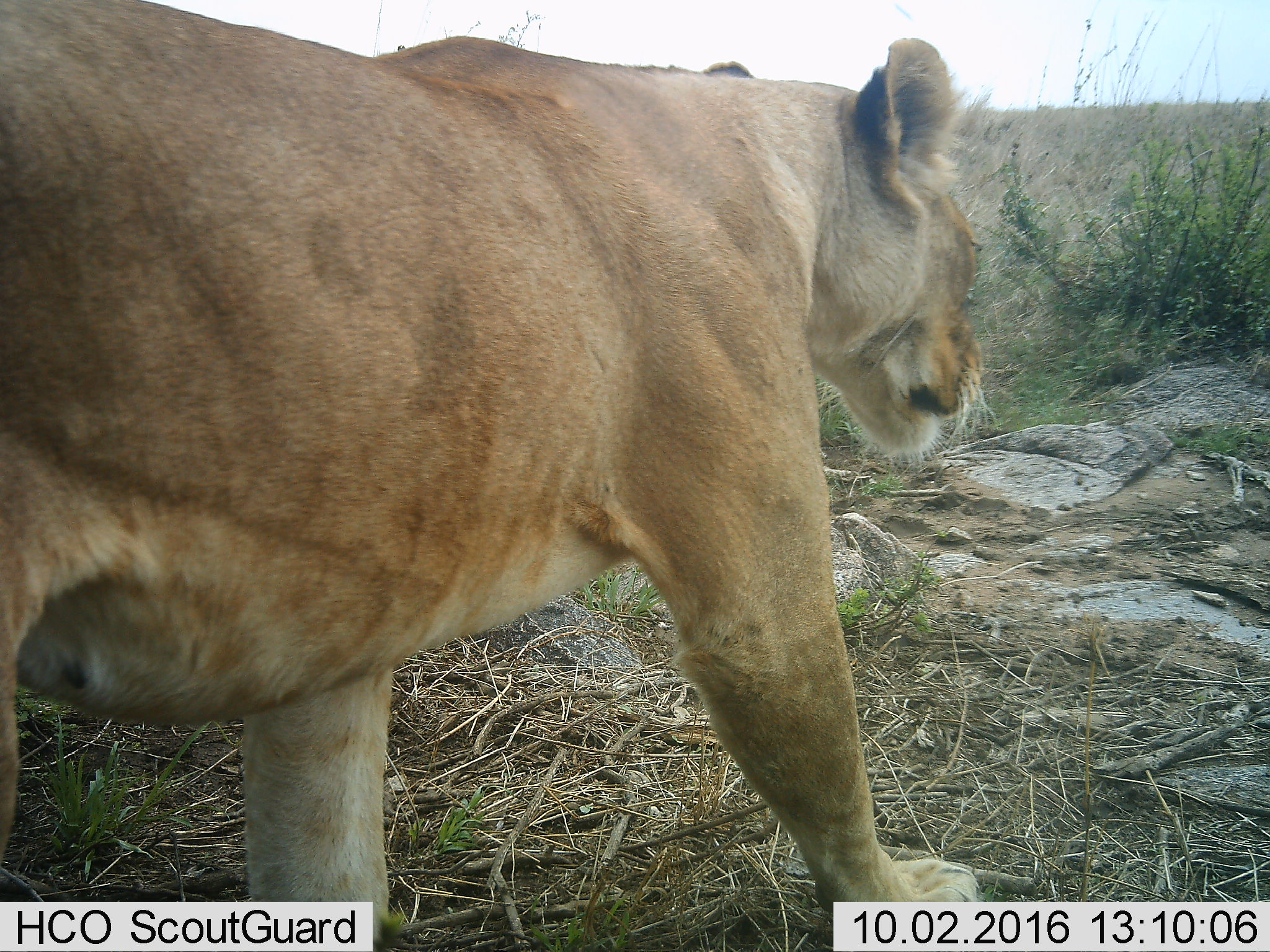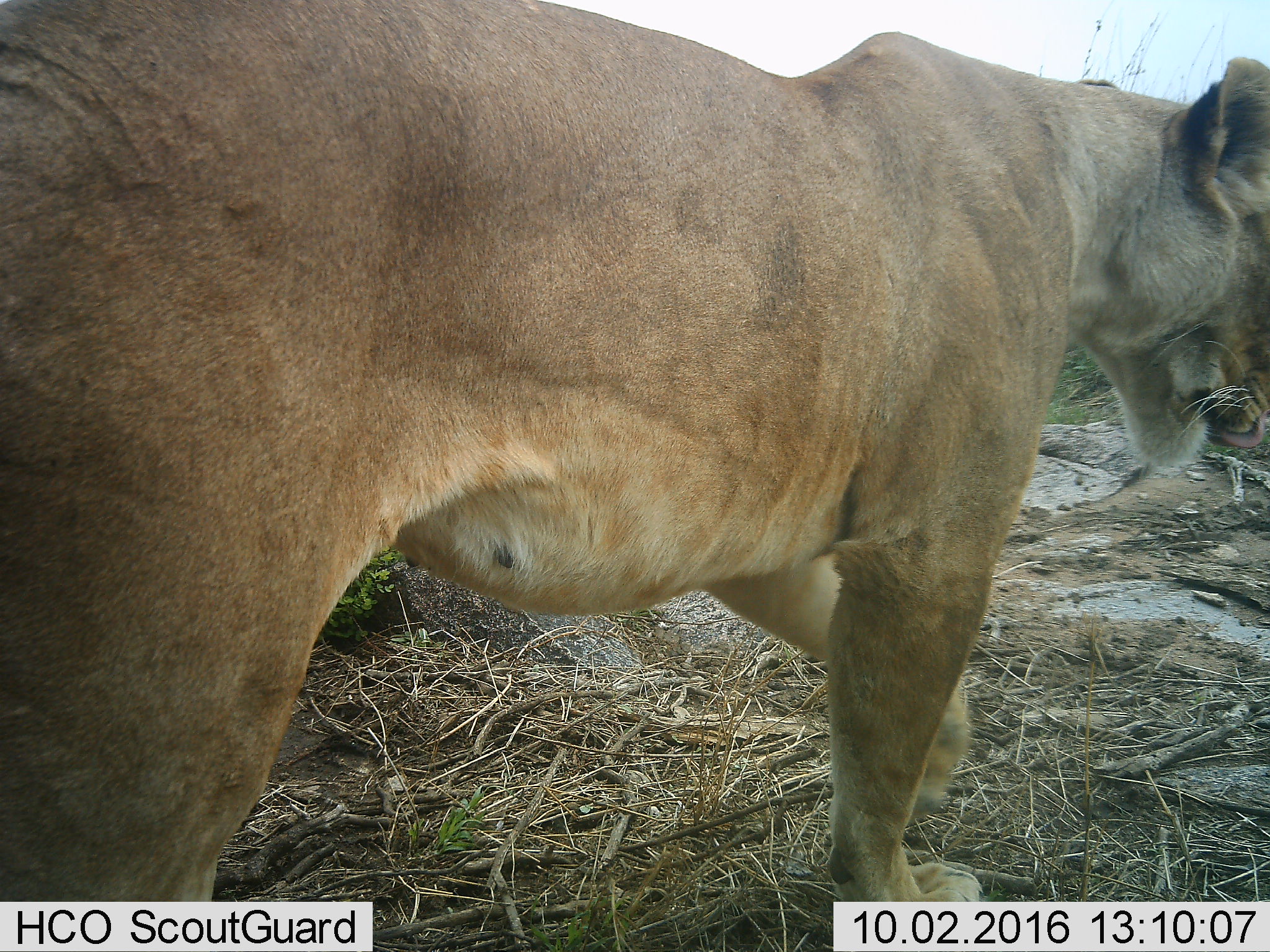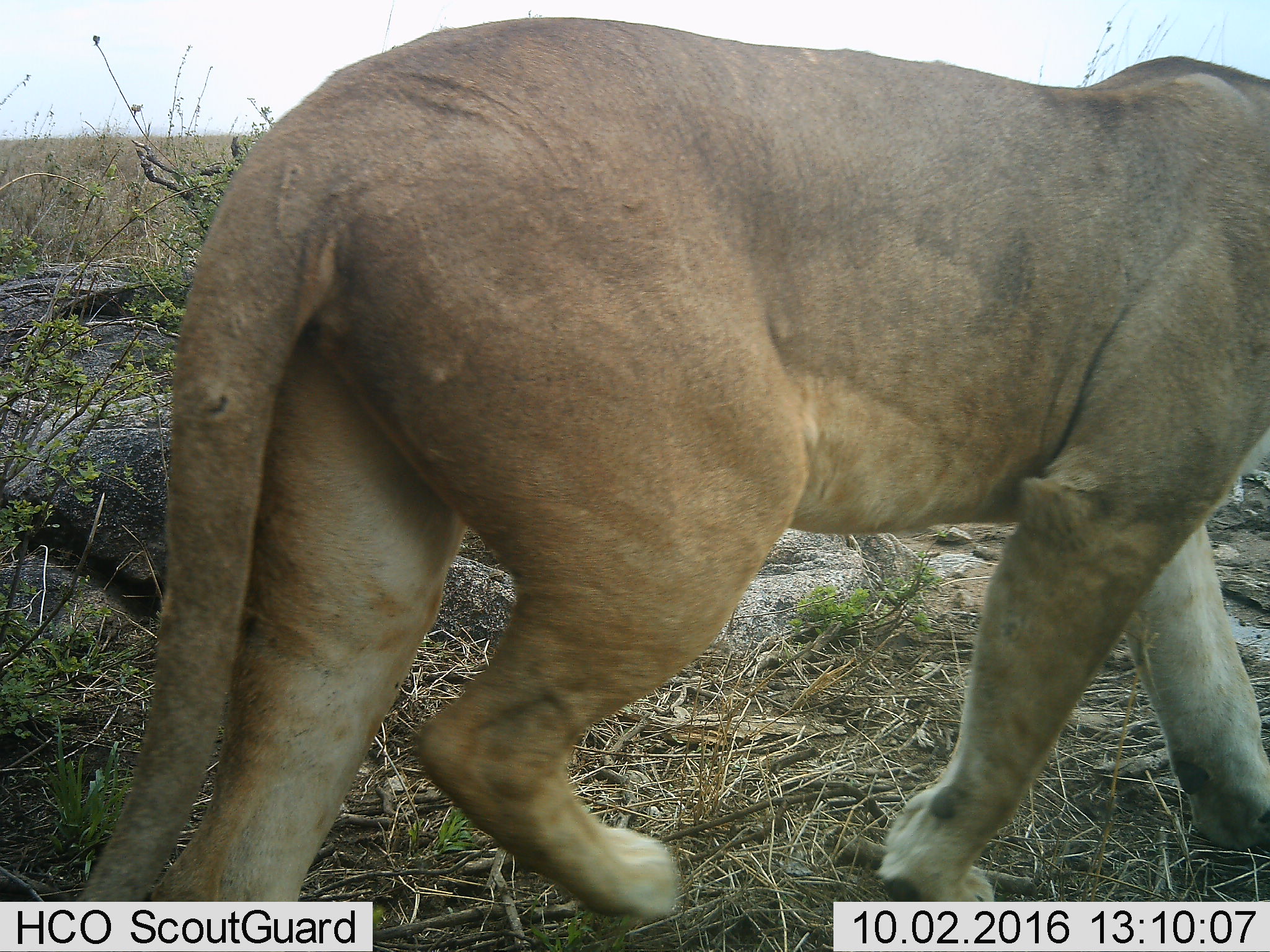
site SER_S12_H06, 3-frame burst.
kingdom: Animalia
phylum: Chordata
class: Mammalia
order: Carnivora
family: Felidae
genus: Panthera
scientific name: Panthera leo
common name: lion female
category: lionfemale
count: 1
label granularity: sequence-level